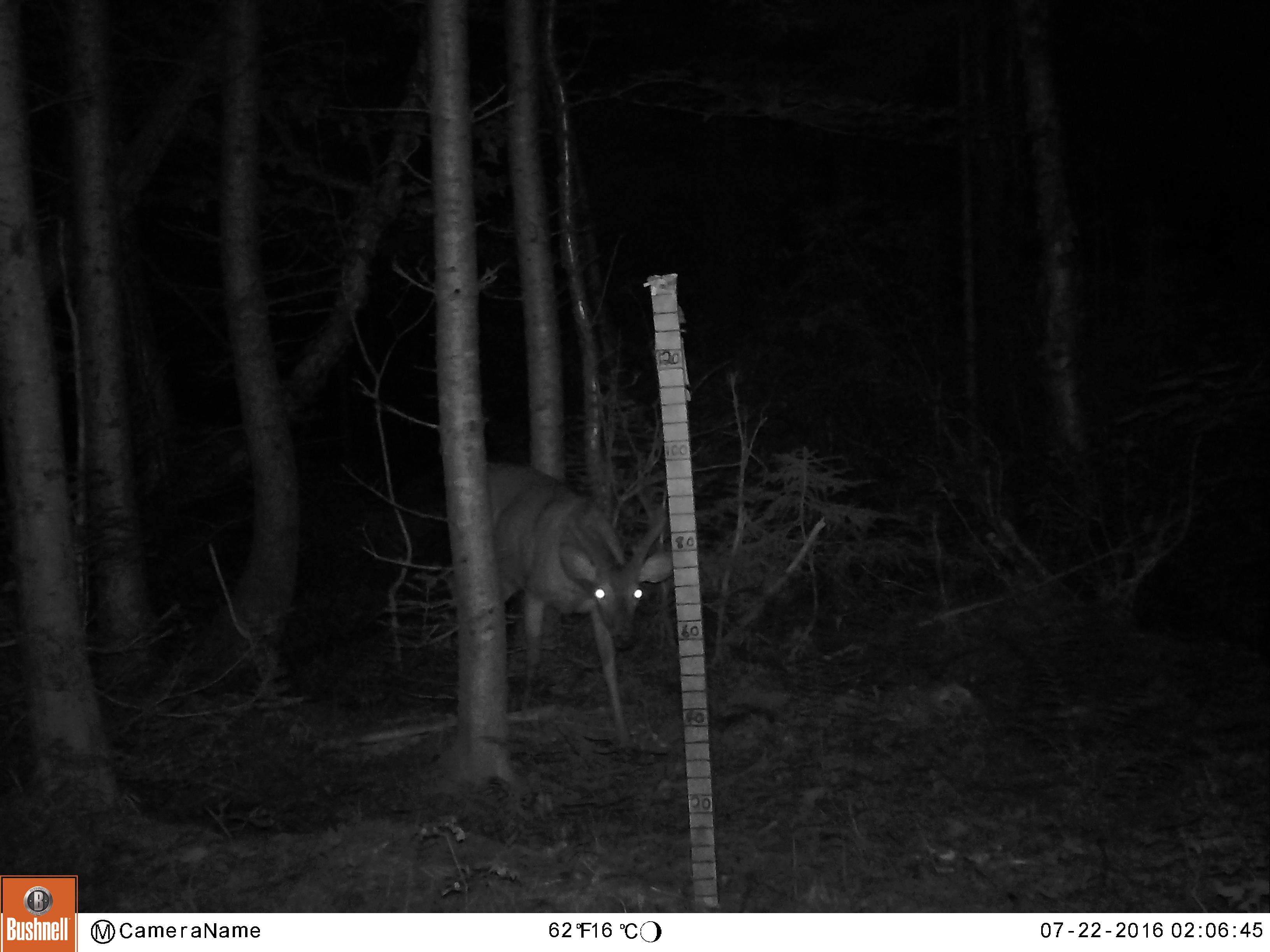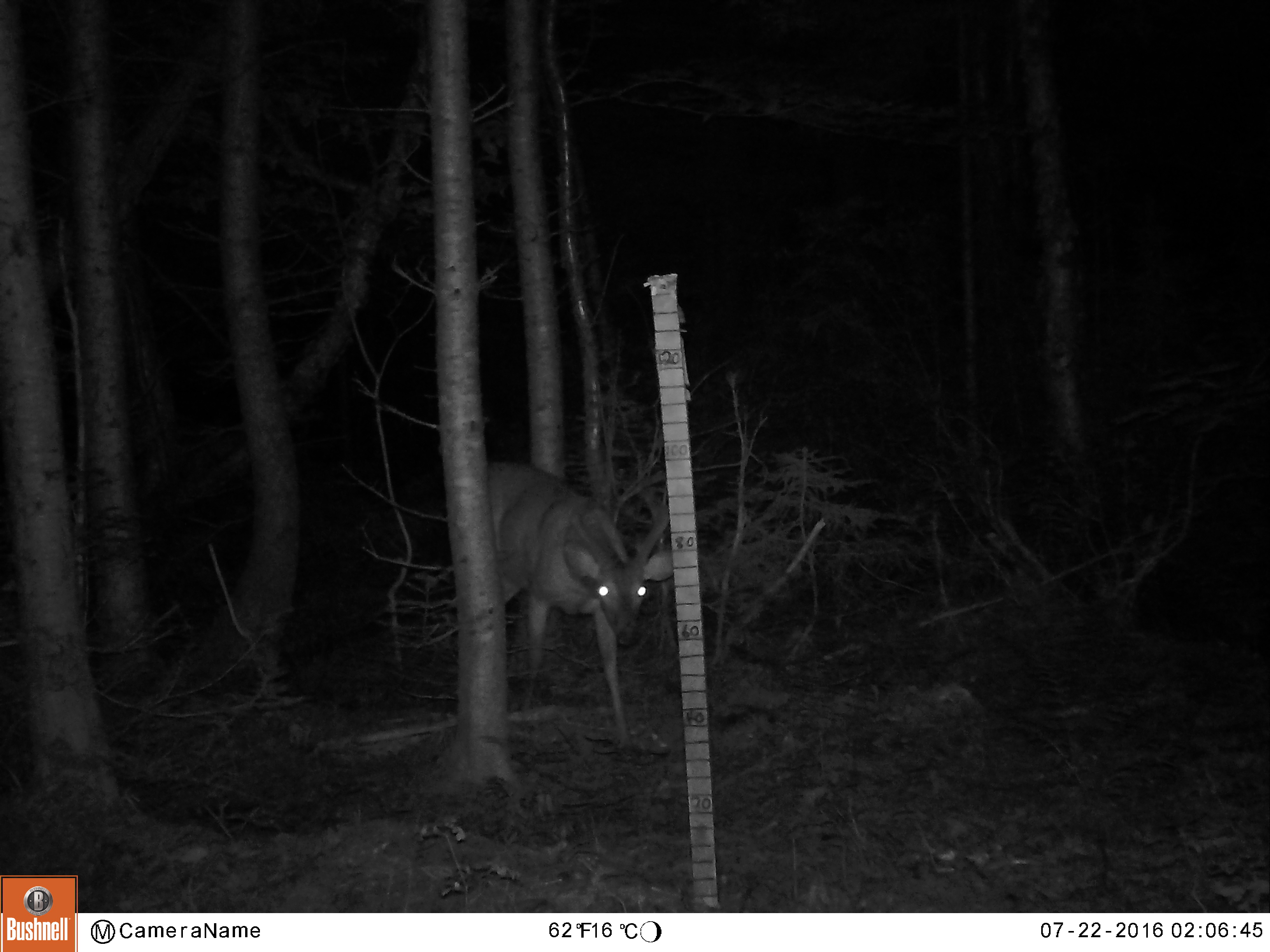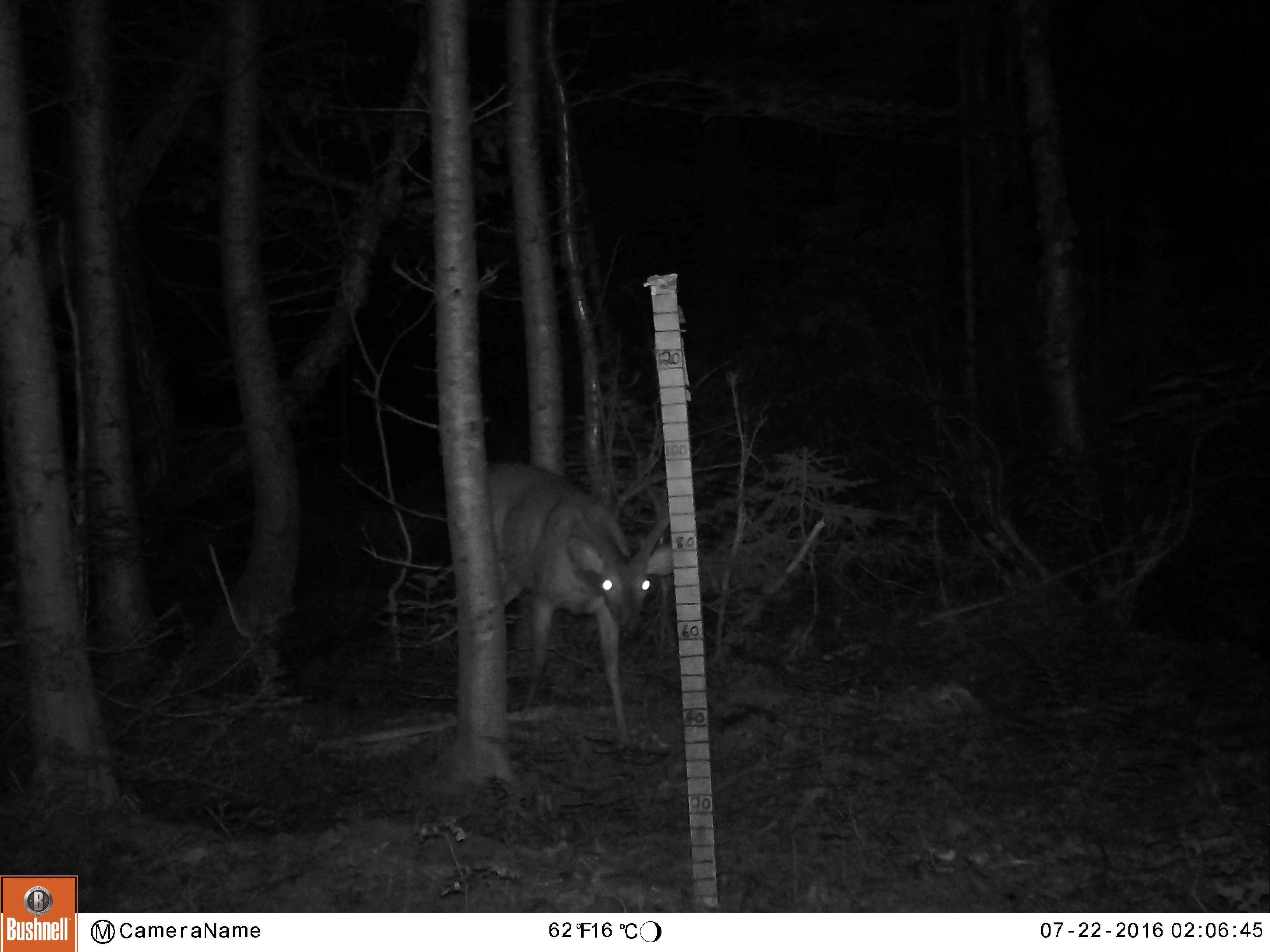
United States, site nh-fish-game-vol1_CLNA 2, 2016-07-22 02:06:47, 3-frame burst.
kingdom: Animalia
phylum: Chordata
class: Mammalia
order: Artiodactyla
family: Cervidae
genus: Odocoileus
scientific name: Odocoileus virginianus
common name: white-tailed deer